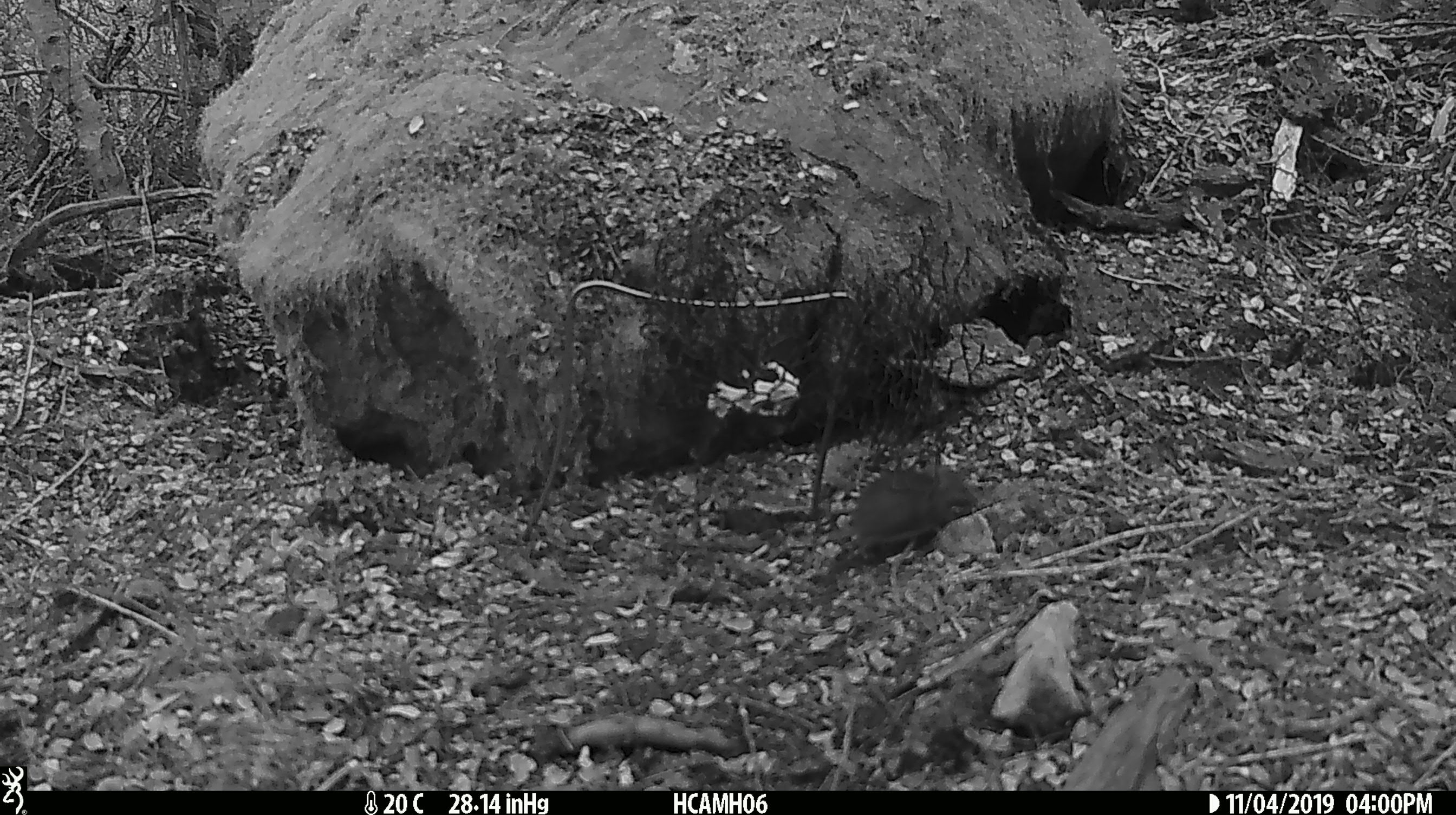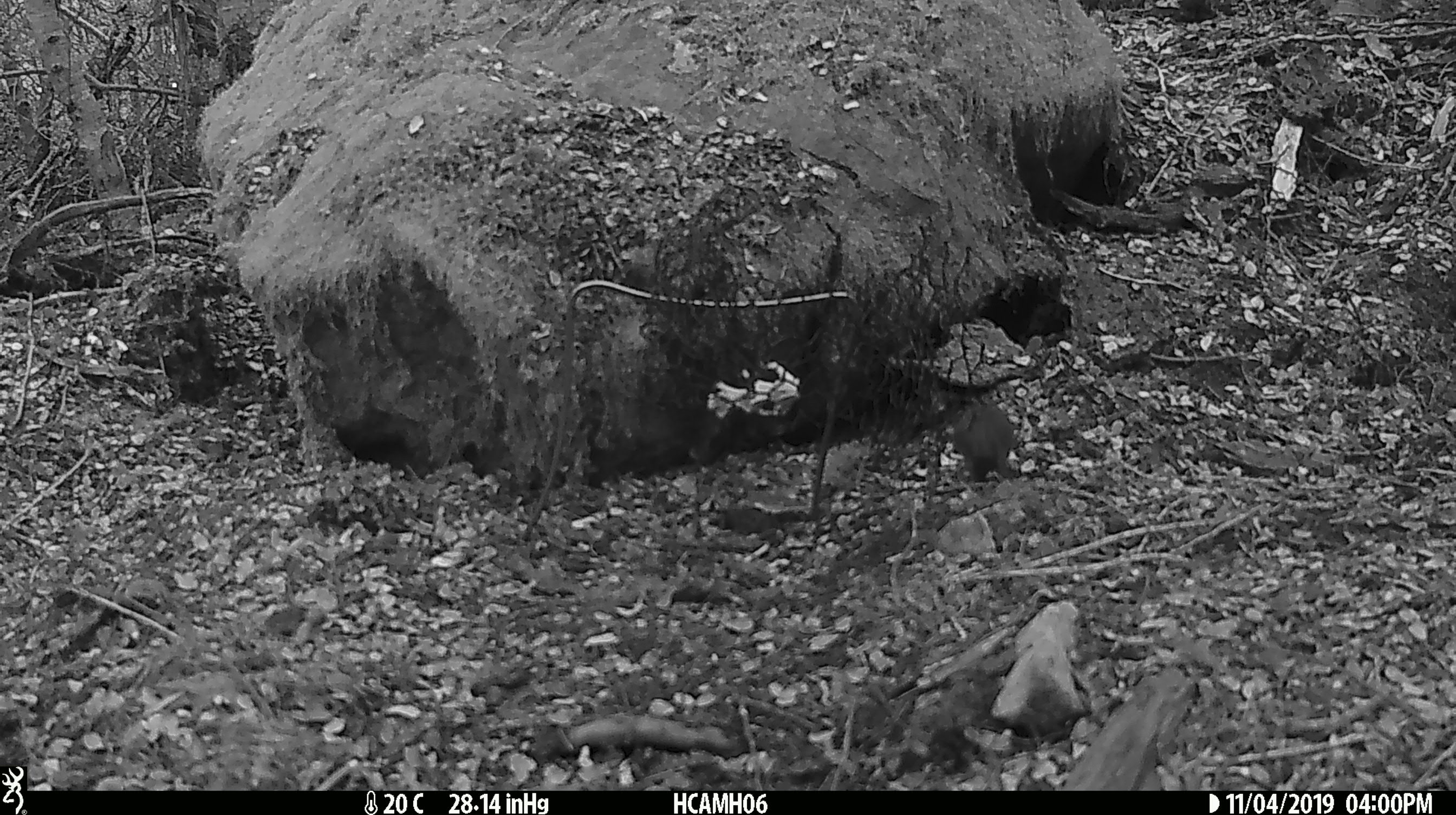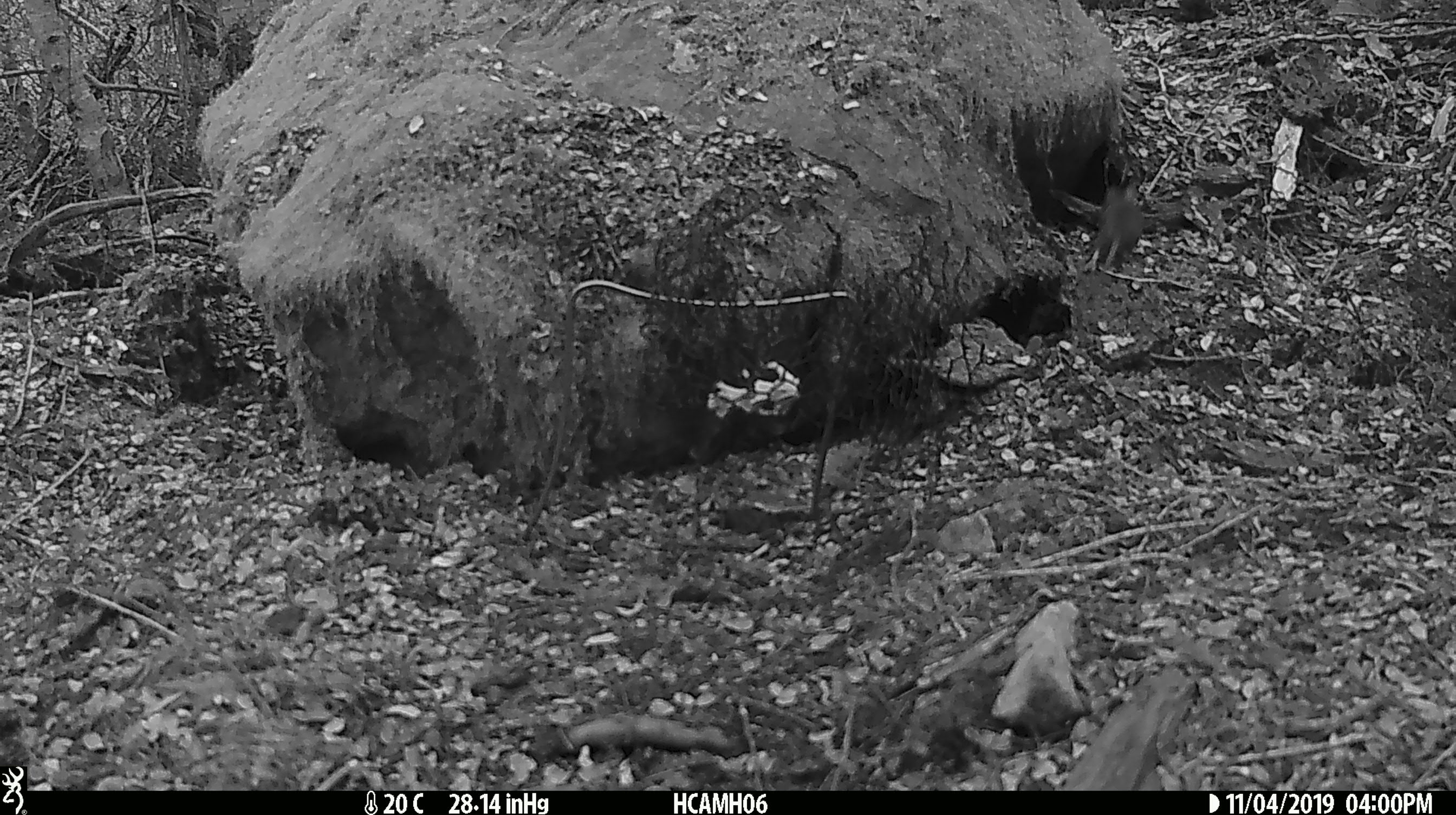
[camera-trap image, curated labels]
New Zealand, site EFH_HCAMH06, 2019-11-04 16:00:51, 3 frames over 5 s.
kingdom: Animalia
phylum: Chordata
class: Mammalia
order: Rodentia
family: Muridae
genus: Mus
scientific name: Mus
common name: mouse